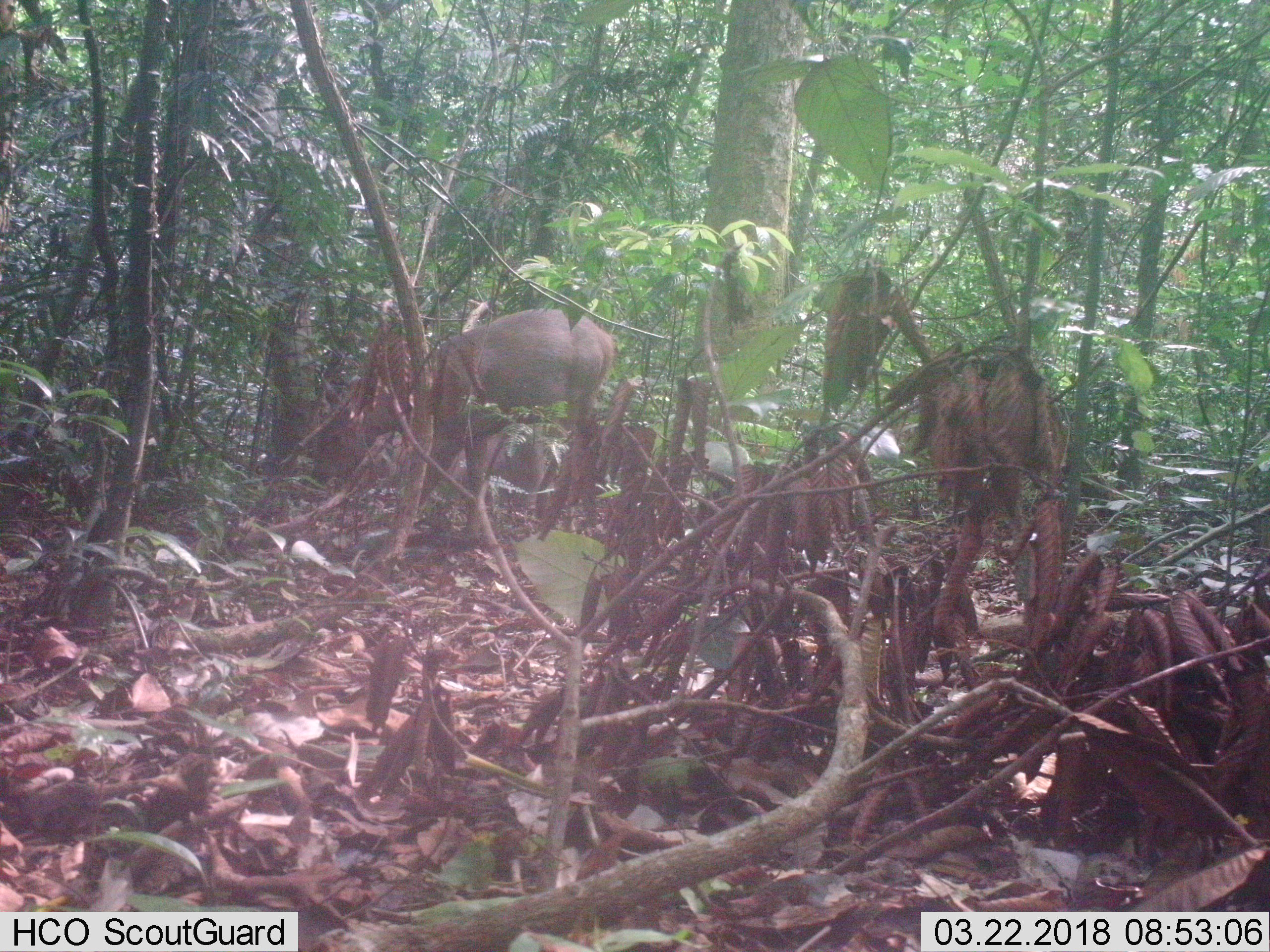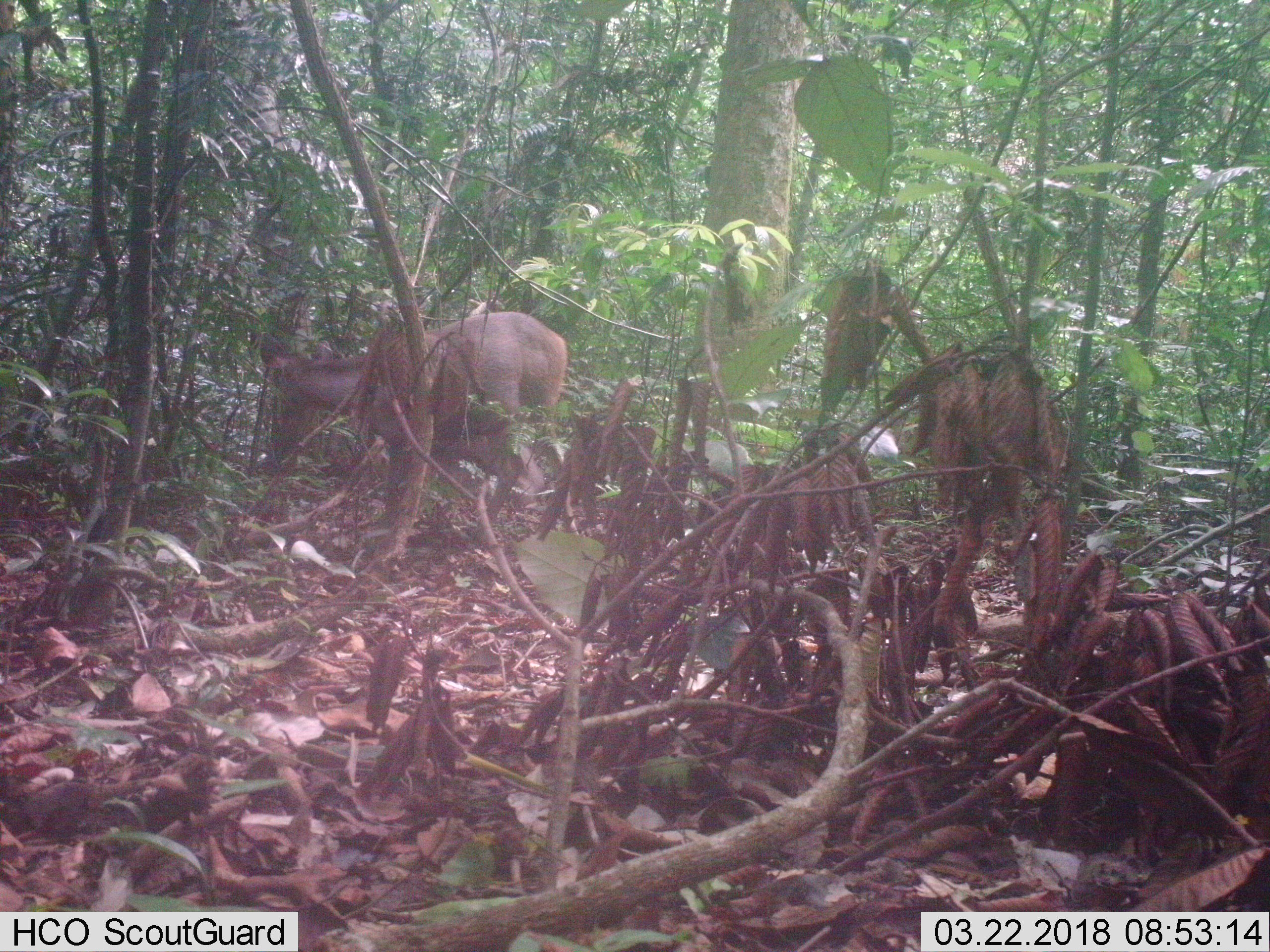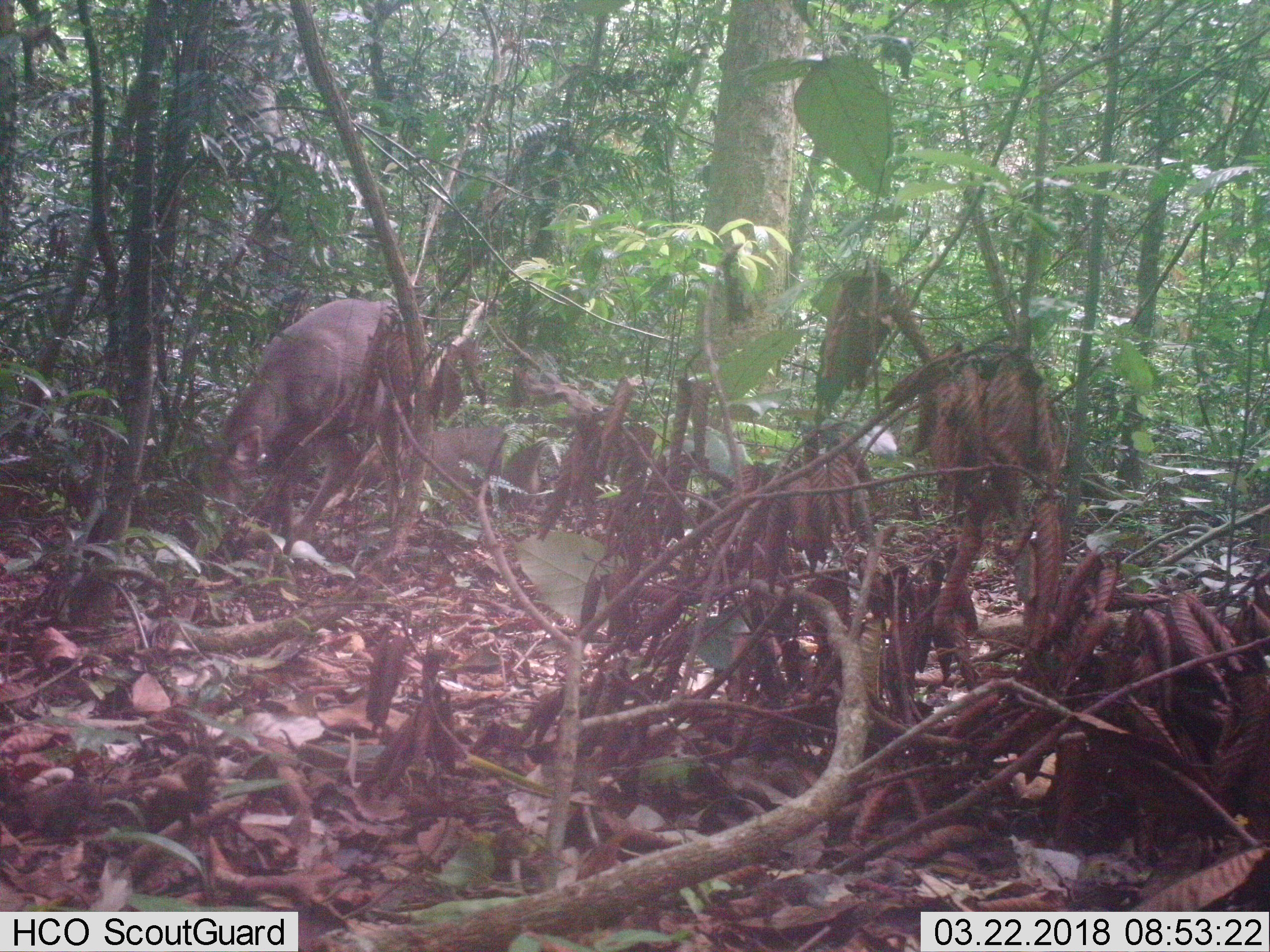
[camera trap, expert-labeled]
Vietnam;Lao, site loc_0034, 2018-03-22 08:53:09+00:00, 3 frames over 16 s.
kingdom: Animalia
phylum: Chordata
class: Mammalia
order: Artiodactyla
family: Cervidae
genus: Rusa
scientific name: Rusa unicolor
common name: sambar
Sambar (Rusa unicolor). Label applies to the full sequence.